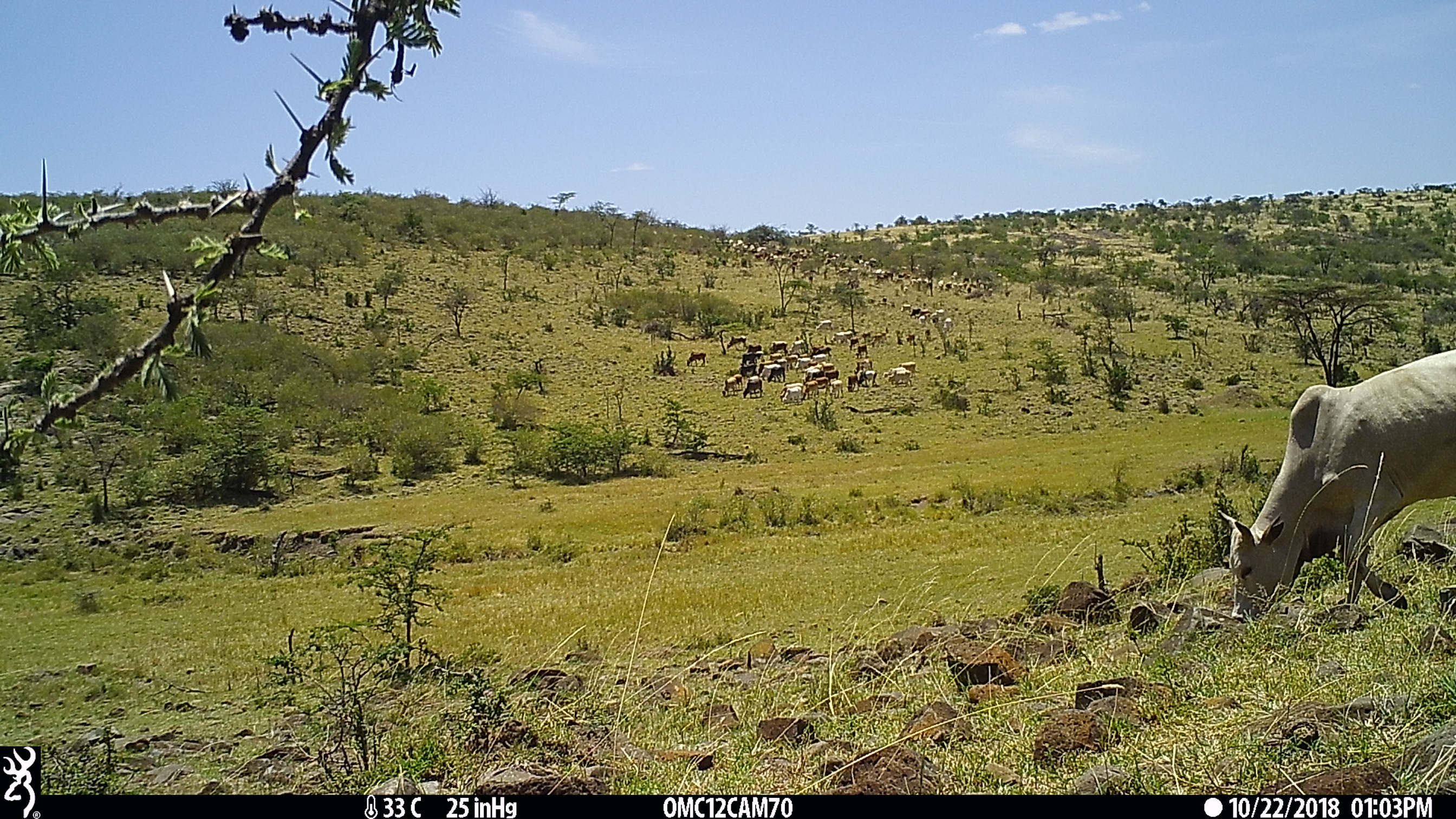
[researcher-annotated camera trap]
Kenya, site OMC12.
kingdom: Animalia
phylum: Chordata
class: Mammalia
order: Artiodactyla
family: Bovidae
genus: Bos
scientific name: Bos taurus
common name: cattle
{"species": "cattle (Bos taurus)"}